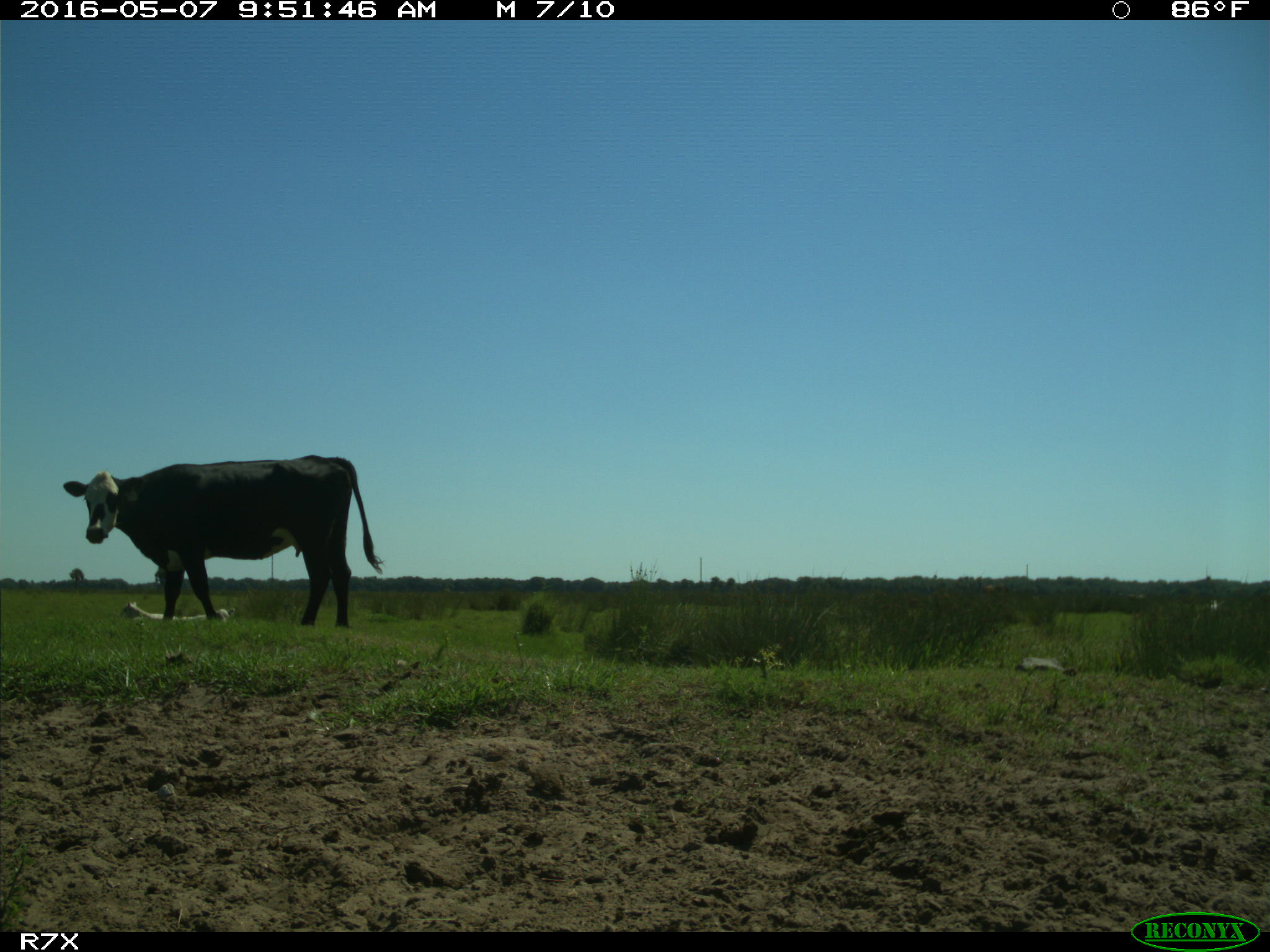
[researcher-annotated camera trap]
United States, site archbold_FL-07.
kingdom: Animalia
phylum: Chordata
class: Mammalia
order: Artiodactyla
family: Bovidae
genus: Bos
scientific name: Bos taurus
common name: domestic cow